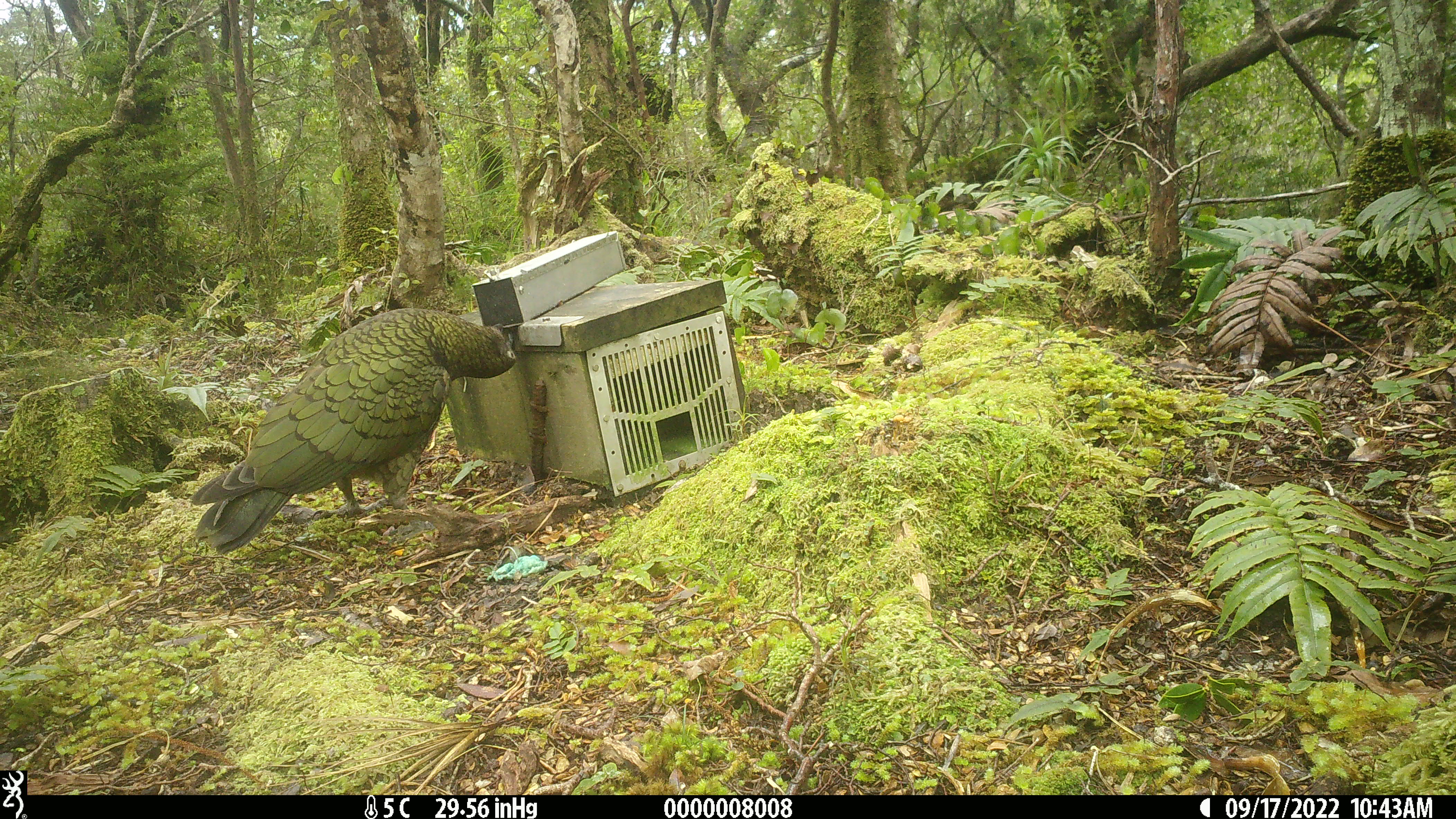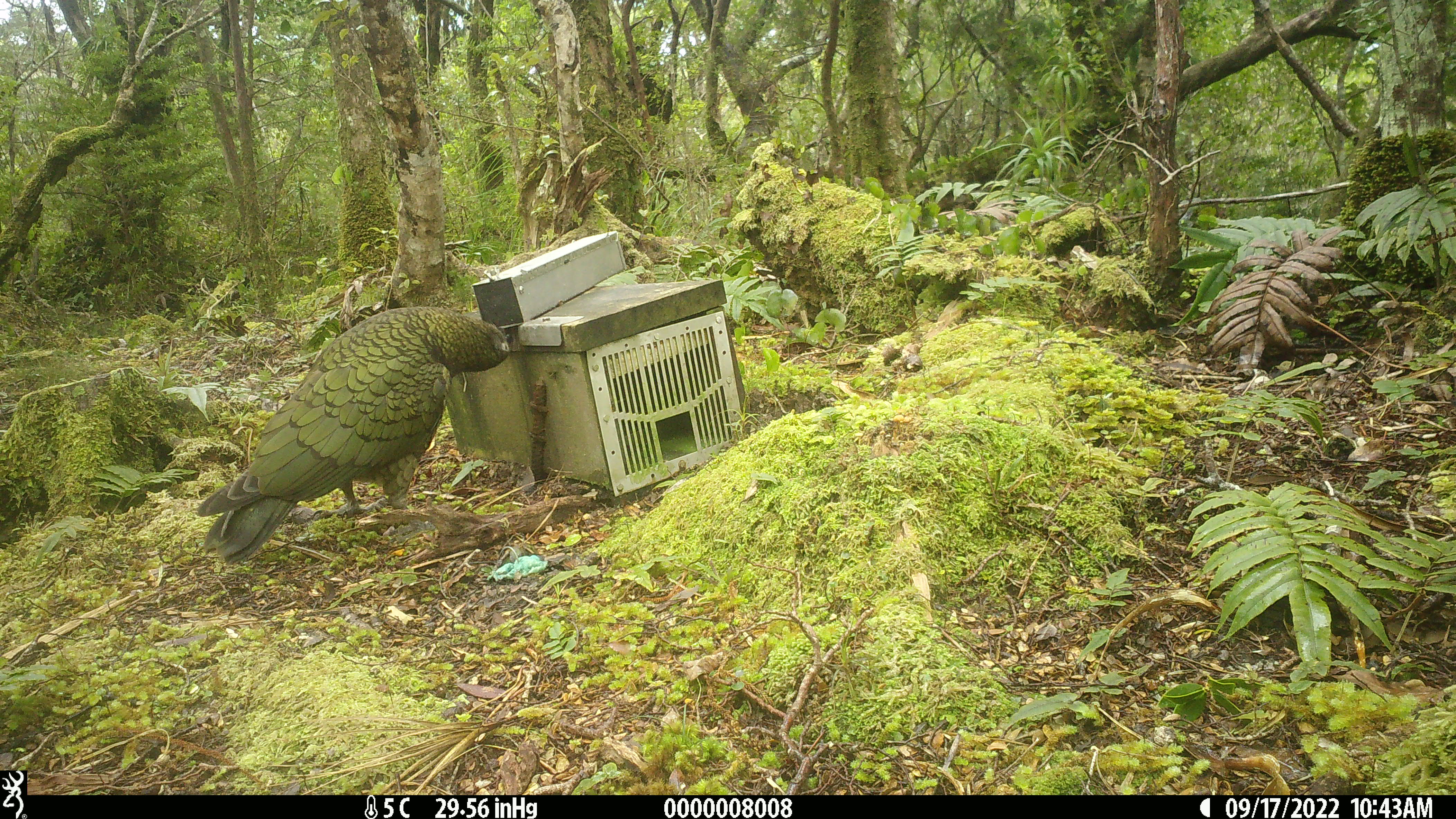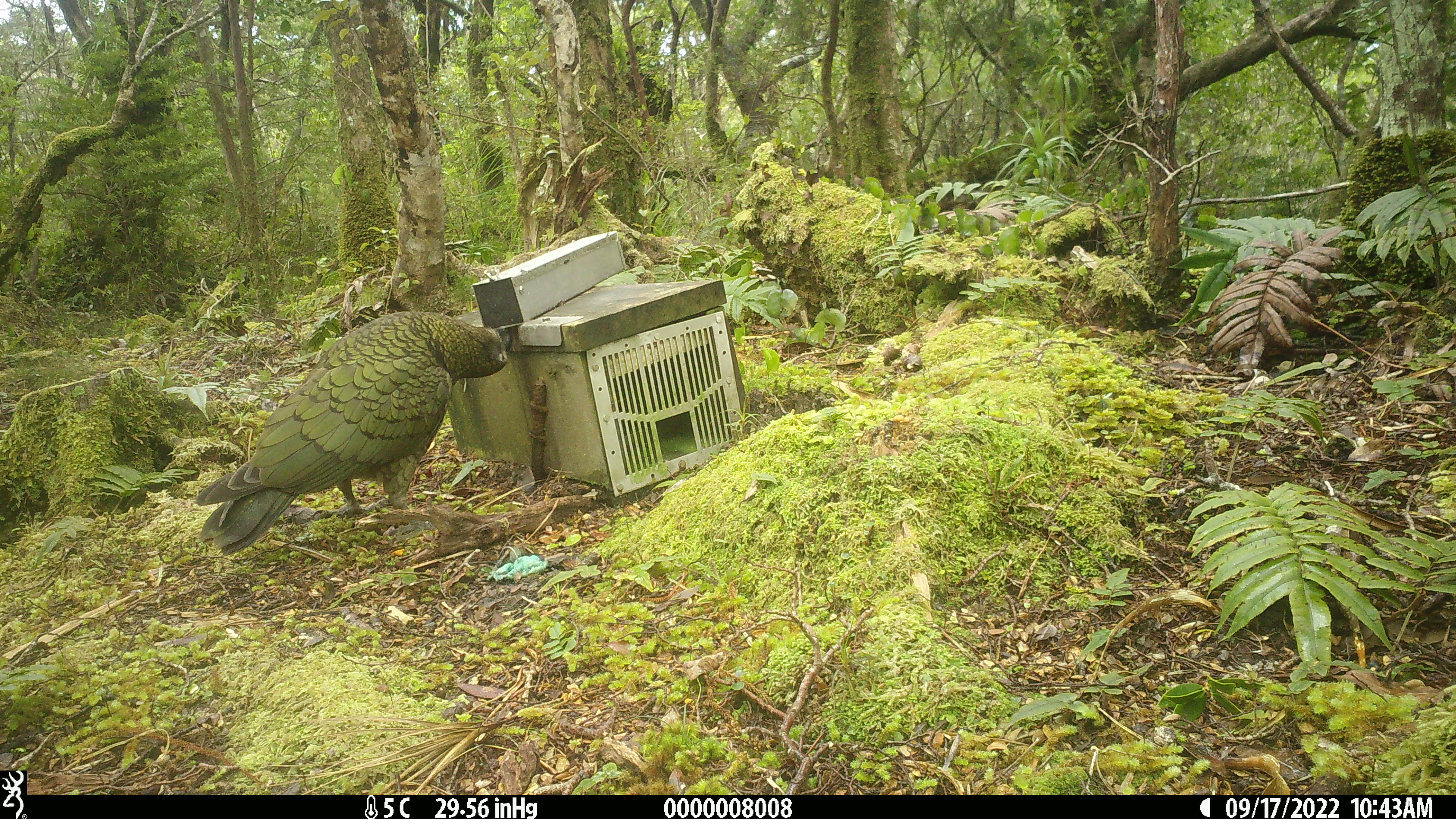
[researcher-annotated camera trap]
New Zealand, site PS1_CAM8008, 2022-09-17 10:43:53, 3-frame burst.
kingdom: Animalia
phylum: Chordata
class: Aves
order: Psittaciformes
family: Strigopidae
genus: Nestor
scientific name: Nestor notabilis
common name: kea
Kea (Nestor notabilis).